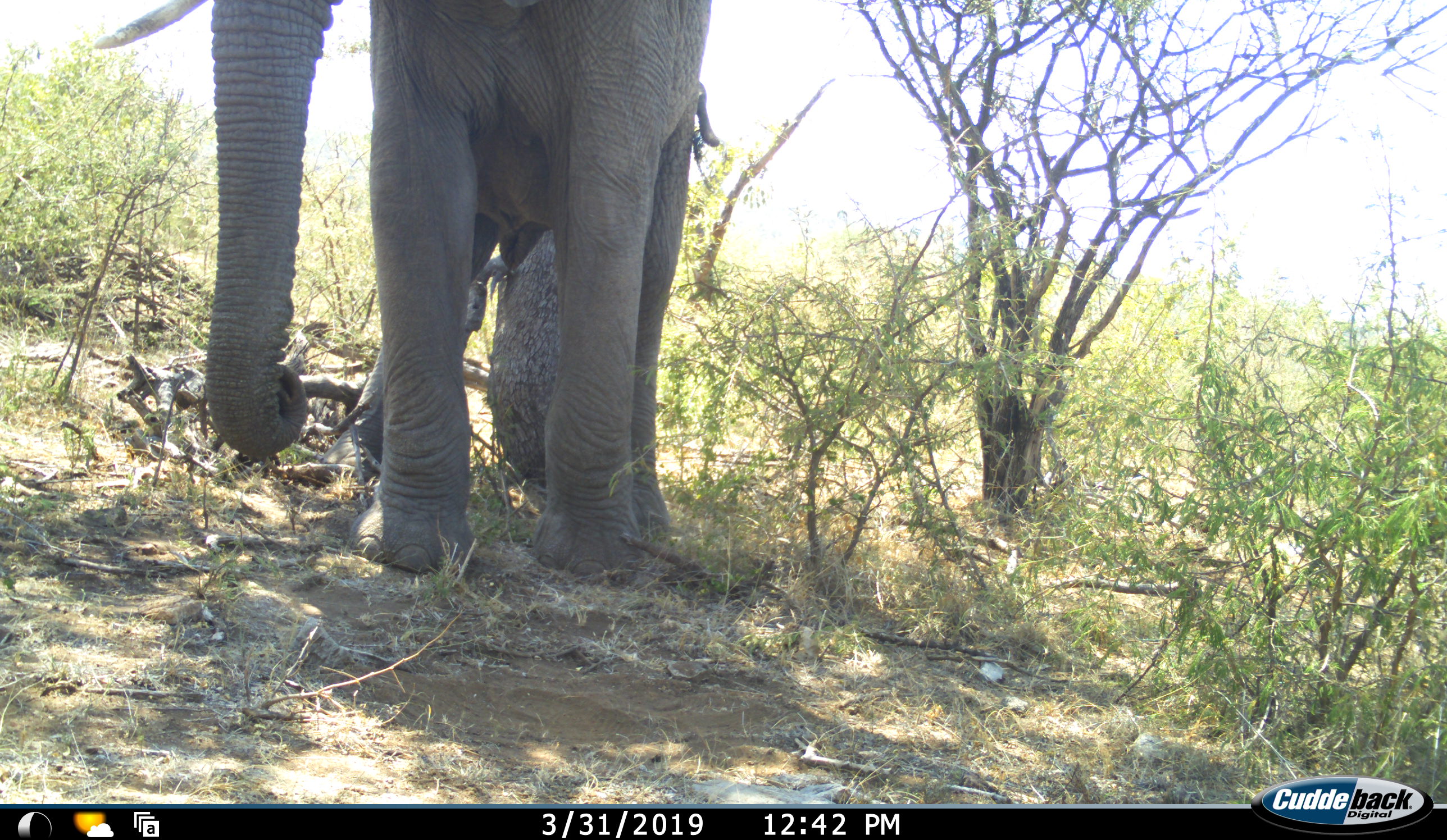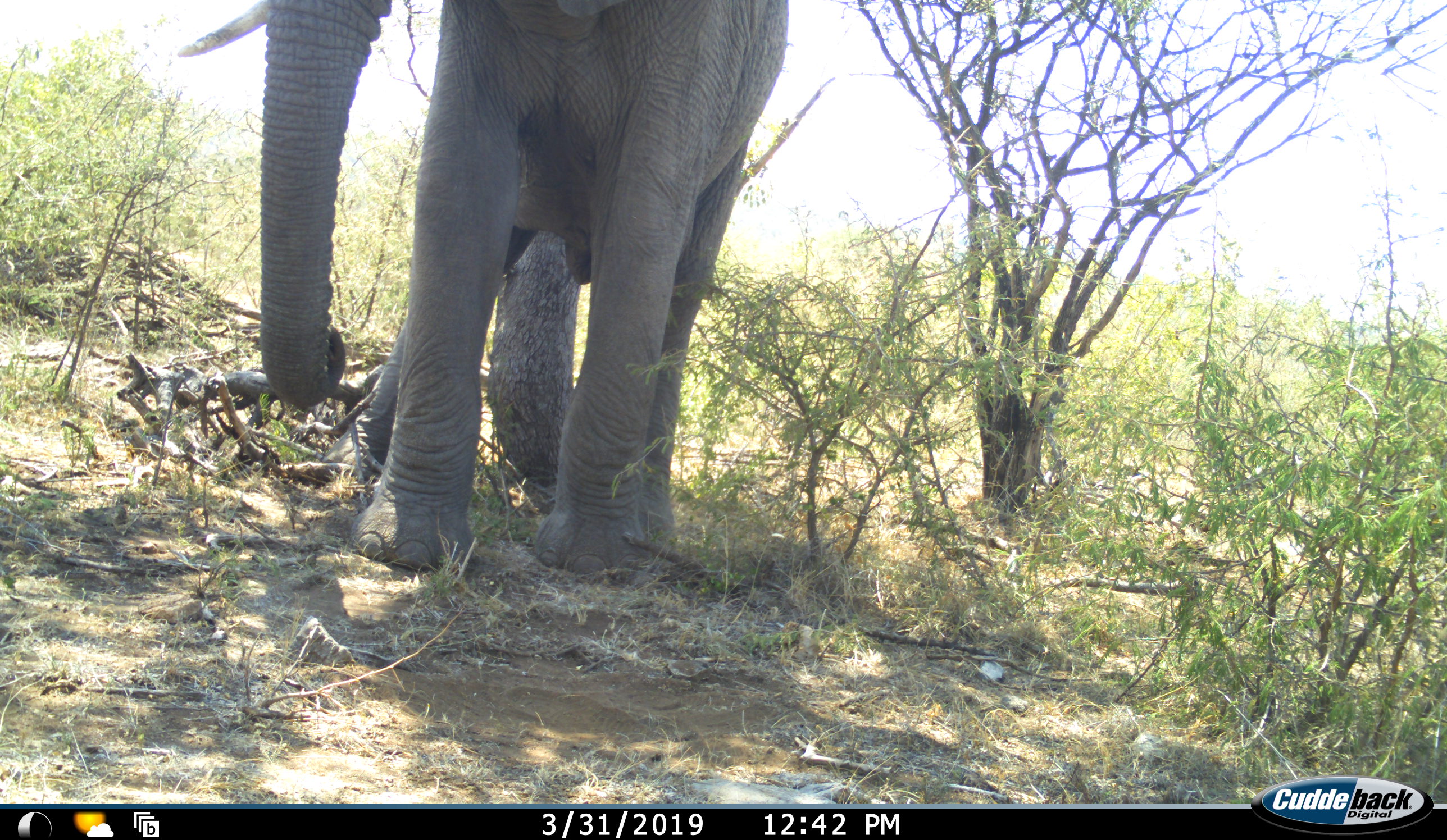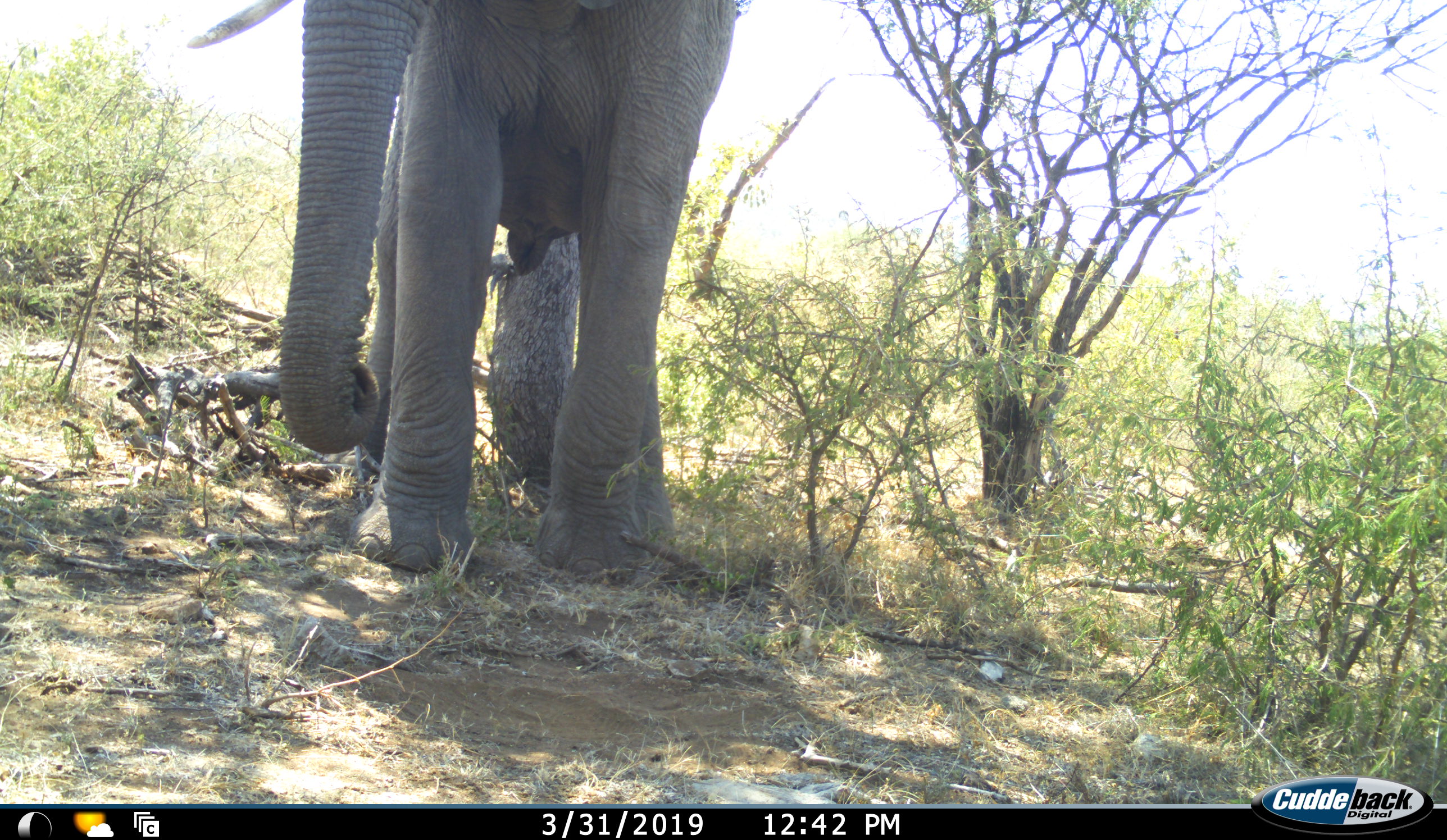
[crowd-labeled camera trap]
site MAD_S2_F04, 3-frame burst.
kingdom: Animalia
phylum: Chordata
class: Mammalia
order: Proboscidea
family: Elephantidae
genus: Loxodonta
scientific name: Loxodonta africana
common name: african bush elephant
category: elephant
Elephant (african bush elephant) (Loxodonta africana), count 1. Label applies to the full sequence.